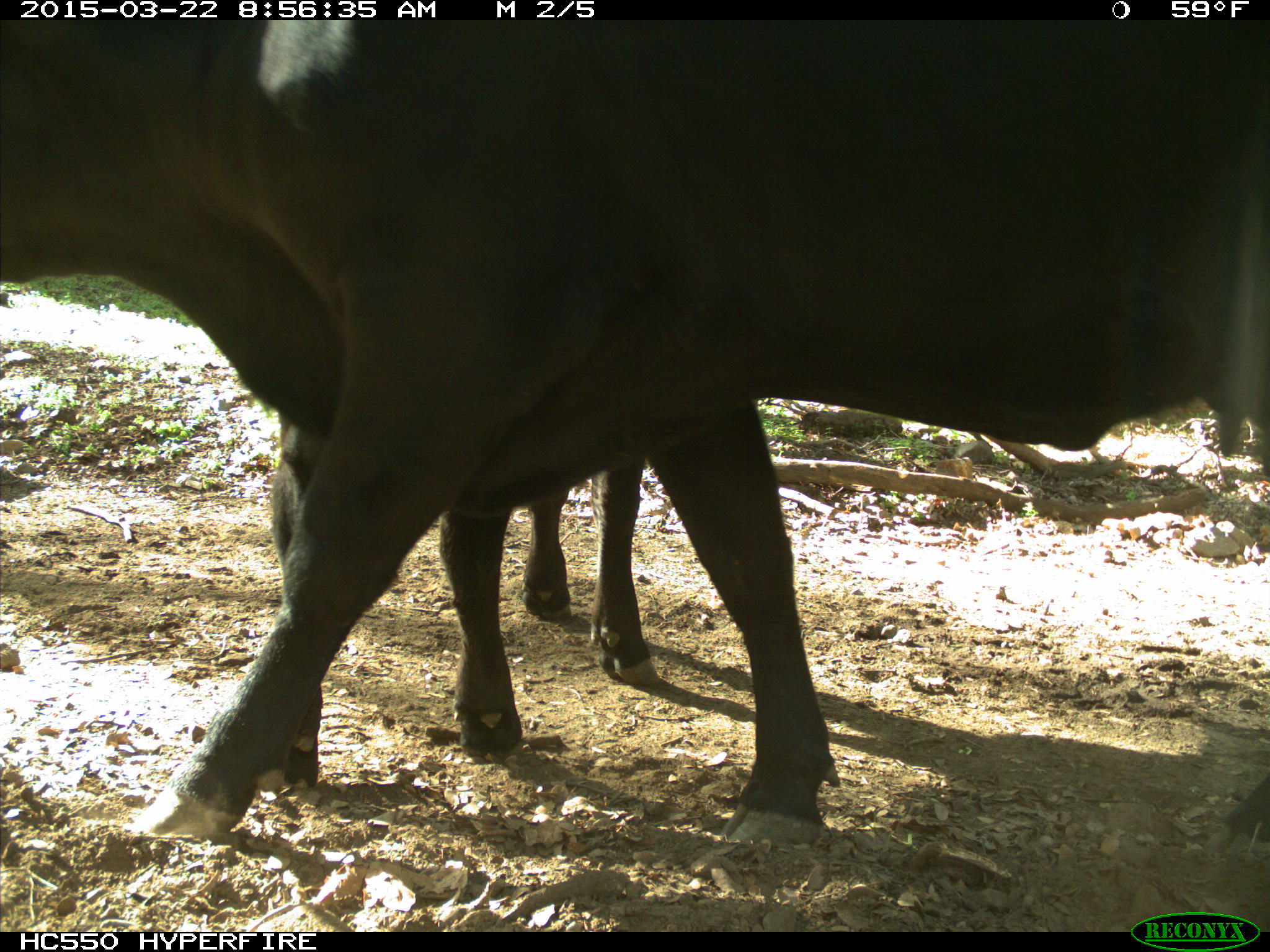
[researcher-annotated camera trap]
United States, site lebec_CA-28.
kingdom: Animalia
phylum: Chordata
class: Mammalia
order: Artiodactyla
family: Bovidae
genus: Bos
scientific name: Bos taurus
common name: domestic cow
Bos taurus (domestic cow).